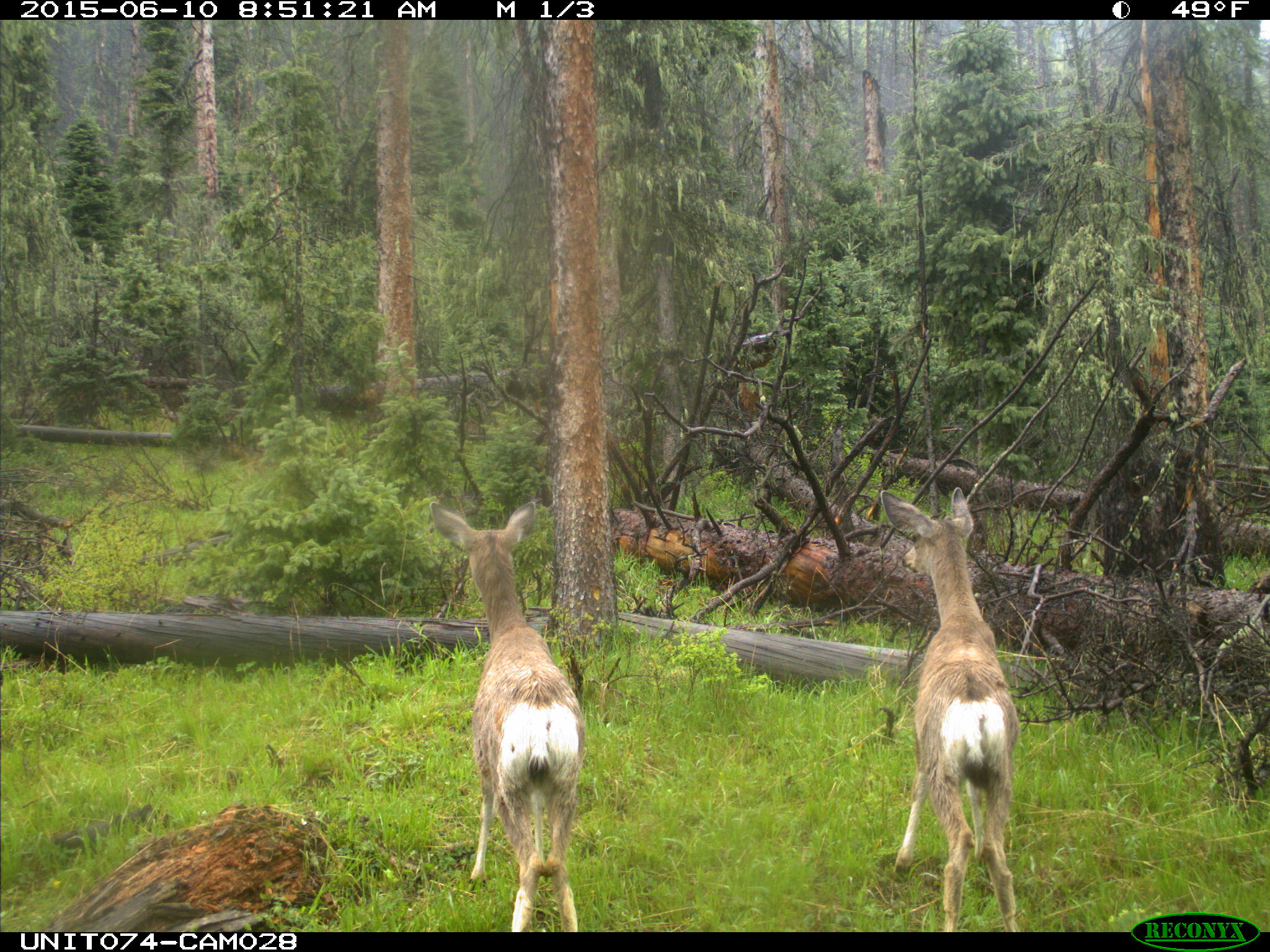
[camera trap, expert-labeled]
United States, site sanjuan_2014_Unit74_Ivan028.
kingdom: Animalia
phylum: Chordata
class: Mammalia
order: Artiodactyla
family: Cervidae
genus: Odocoileus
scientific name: Odocoileus hemionus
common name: mule deer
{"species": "Odocoileus hemionus (mule deer)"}